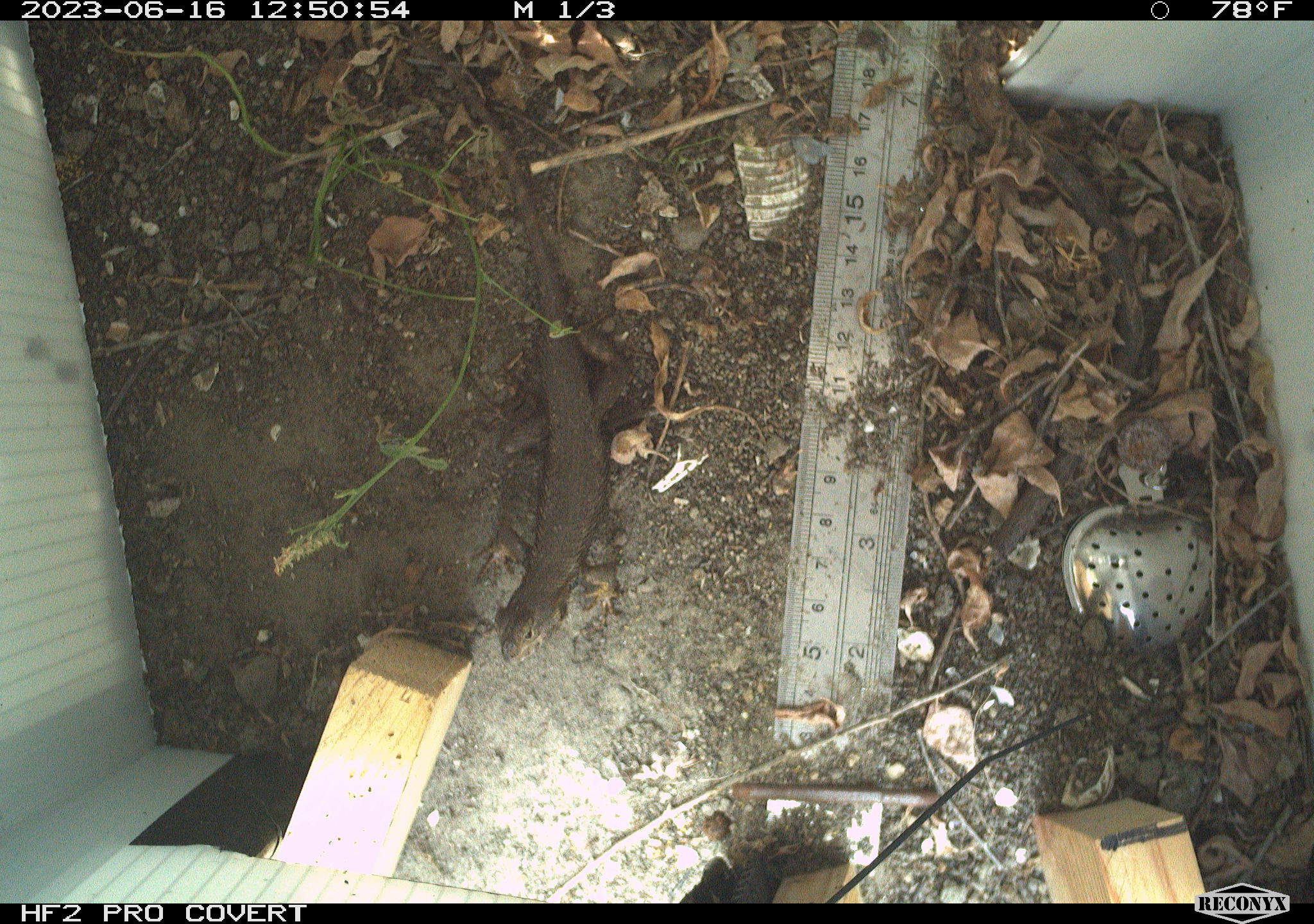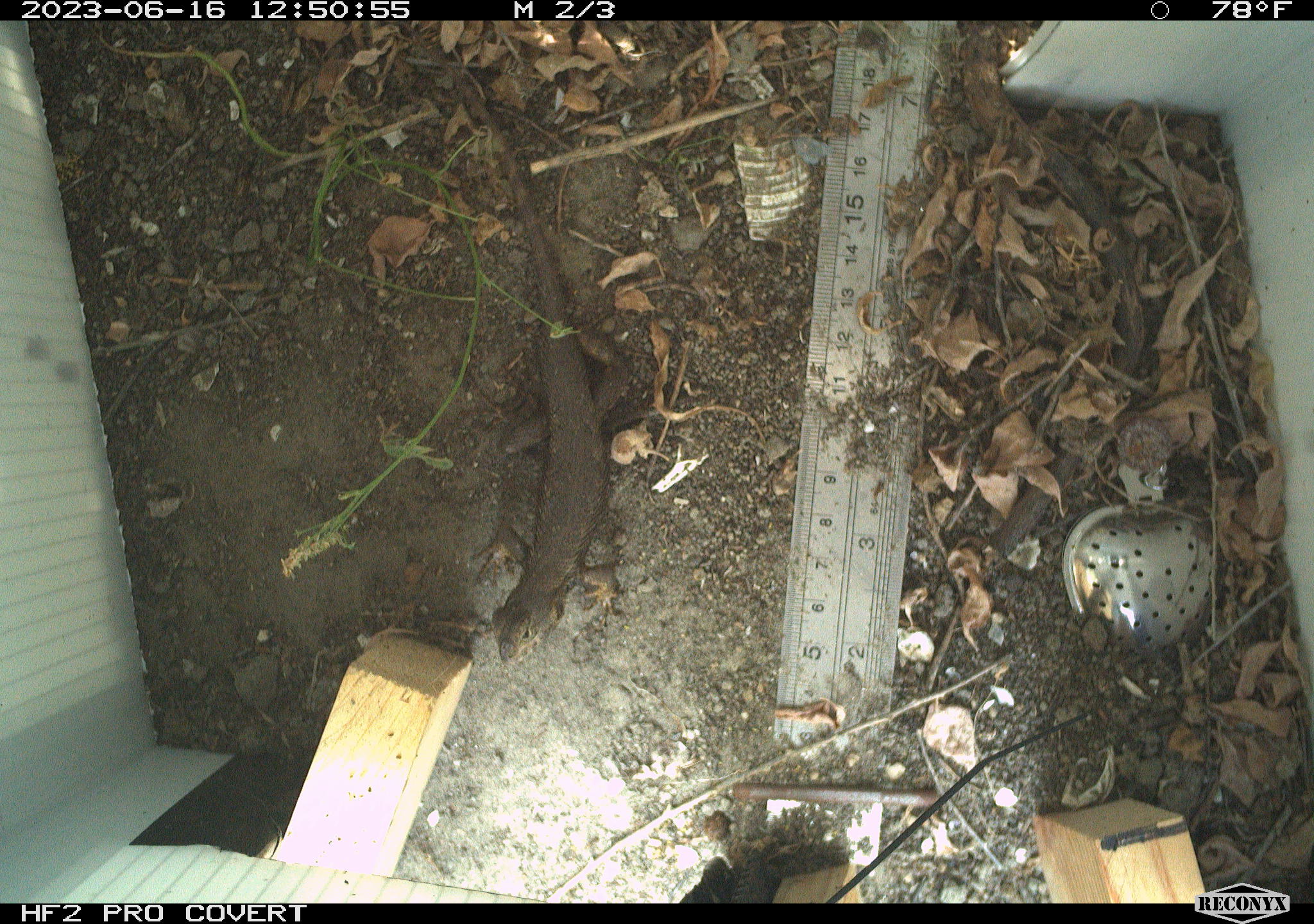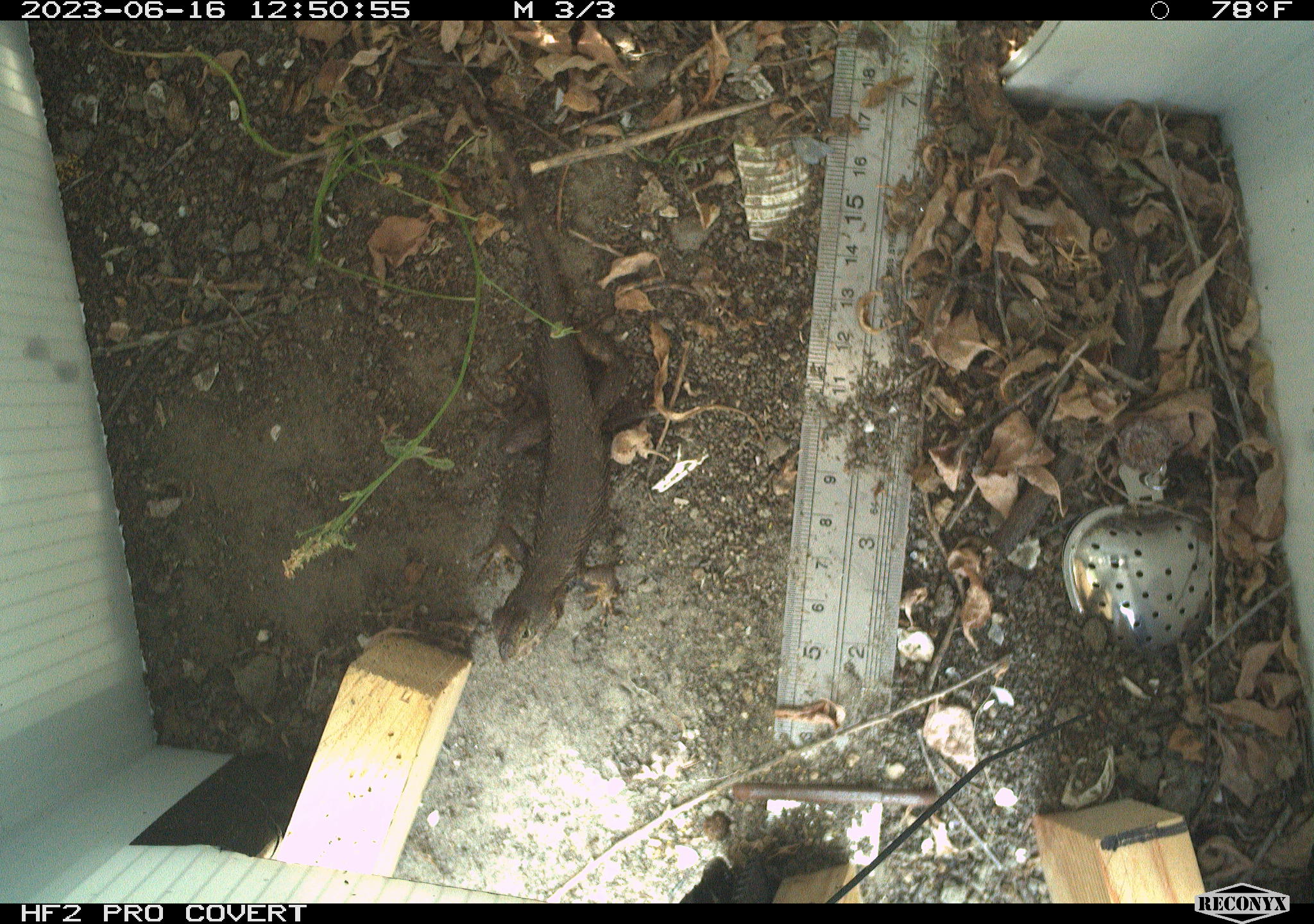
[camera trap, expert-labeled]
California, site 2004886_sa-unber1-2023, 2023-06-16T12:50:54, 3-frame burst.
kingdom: Animalia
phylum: Chordata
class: Reptilia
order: Squamata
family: Phrynosomatidae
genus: Sceloporus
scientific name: Sceloporus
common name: spiny lizards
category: sceloporus species